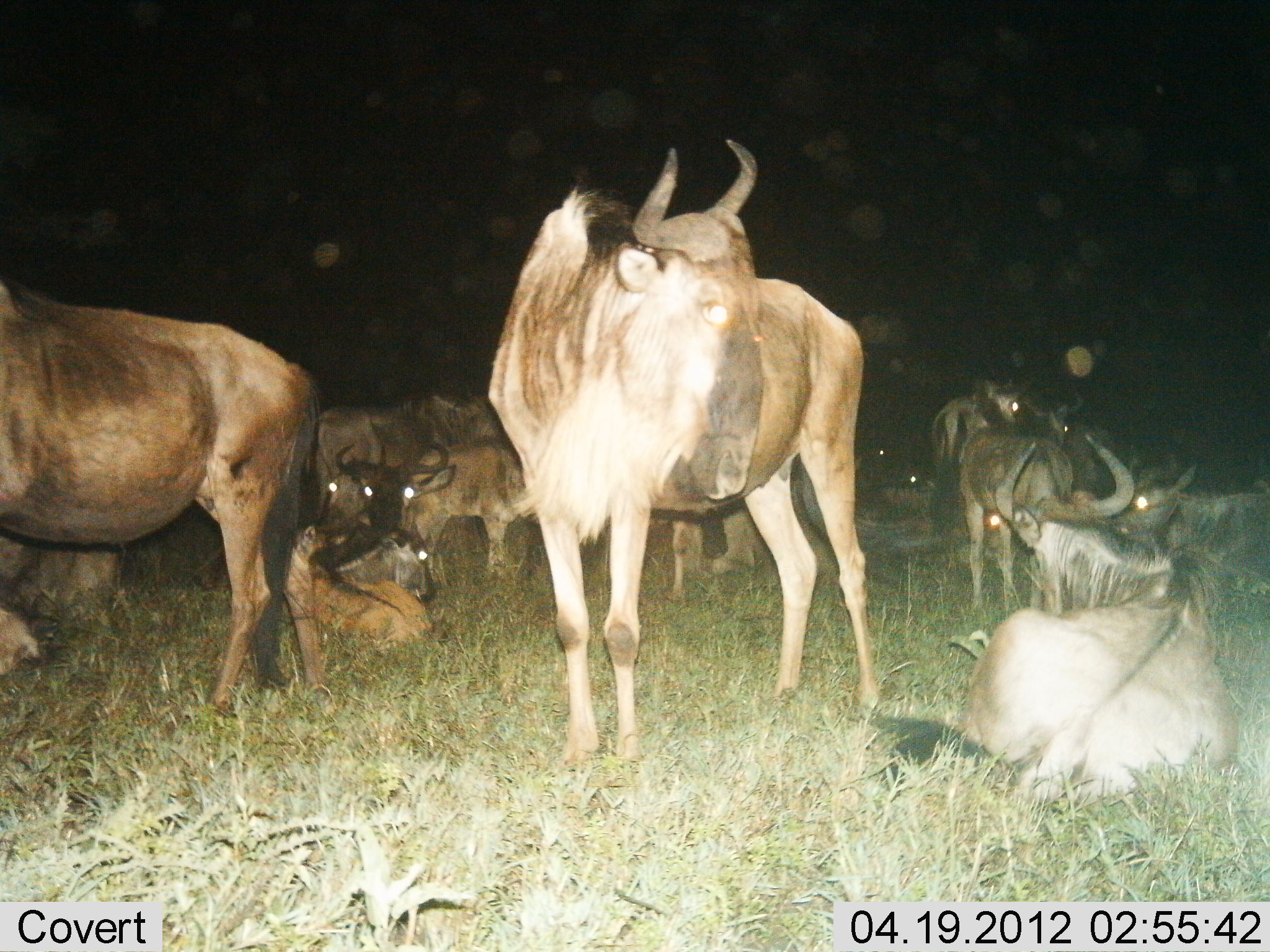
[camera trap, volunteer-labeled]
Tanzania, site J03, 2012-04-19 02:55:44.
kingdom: Animalia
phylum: Chordata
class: Mammalia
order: Artiodactyla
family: Bovidae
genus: Connochaetes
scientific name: Connochaetes taurinus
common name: blue wildebeest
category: wildebeest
Wildebeest (blue wildebeest) (Connochaetes taurinus), count 11-50. Behavior (volunteer vote fractions): standing 83%, resting 100%, moving 0%, interacting 8%. Young present (vote fraction): 33%. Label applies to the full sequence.